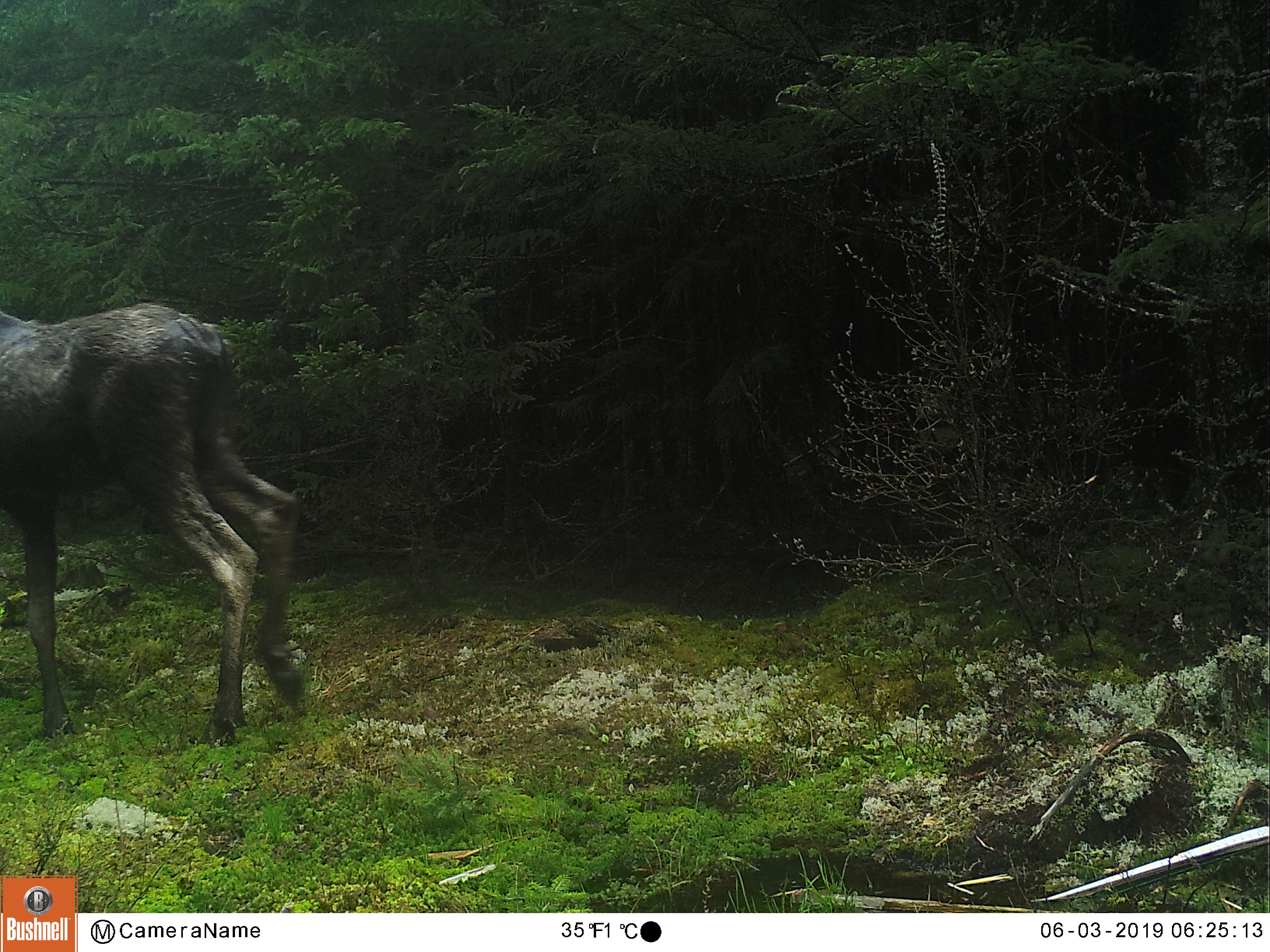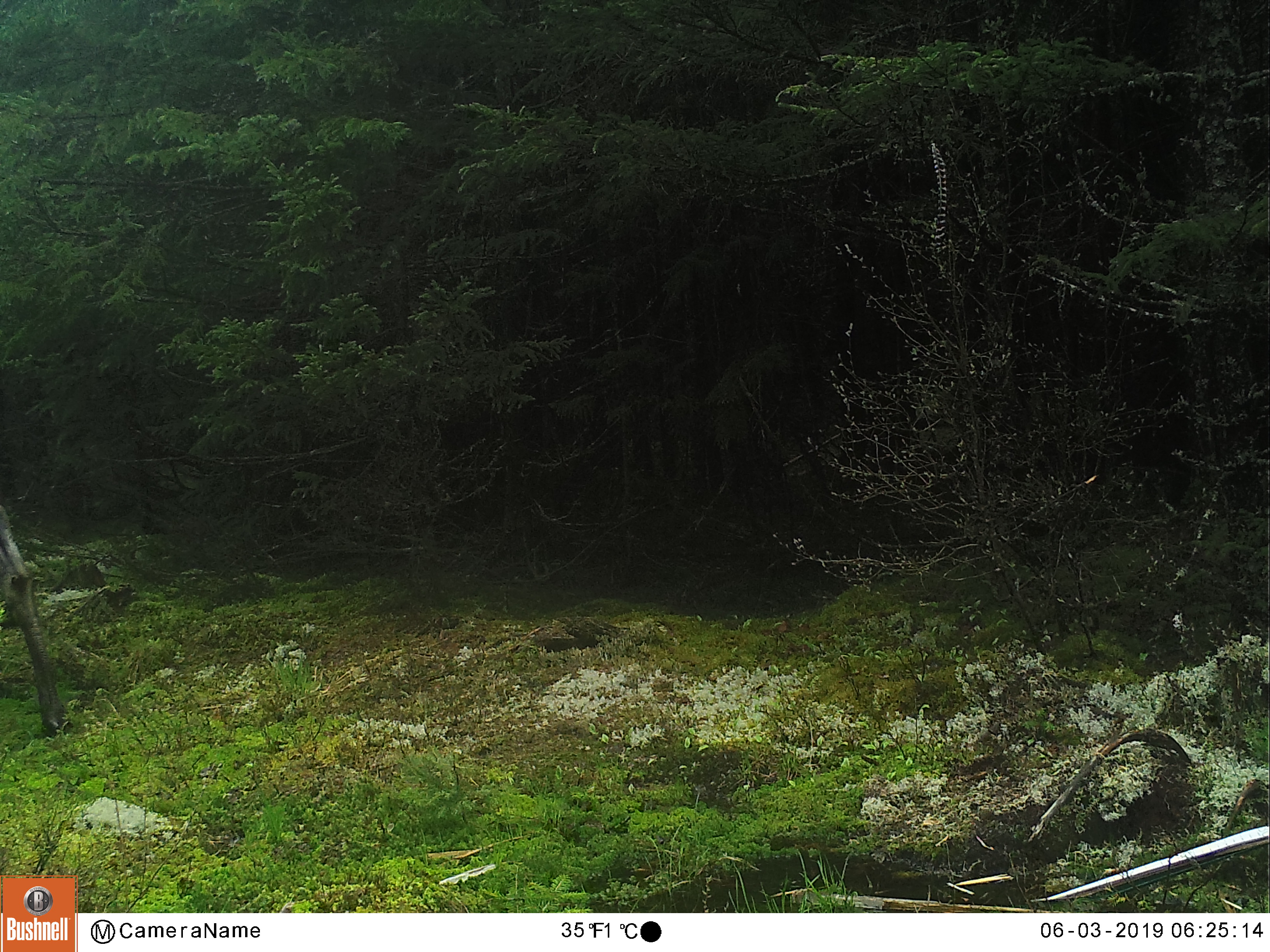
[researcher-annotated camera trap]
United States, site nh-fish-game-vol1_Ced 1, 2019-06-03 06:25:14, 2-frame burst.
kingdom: Animalia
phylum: Chordata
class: Mammalia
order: Artiodactyla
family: Cervidae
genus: Alces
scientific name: Alces alces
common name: moose